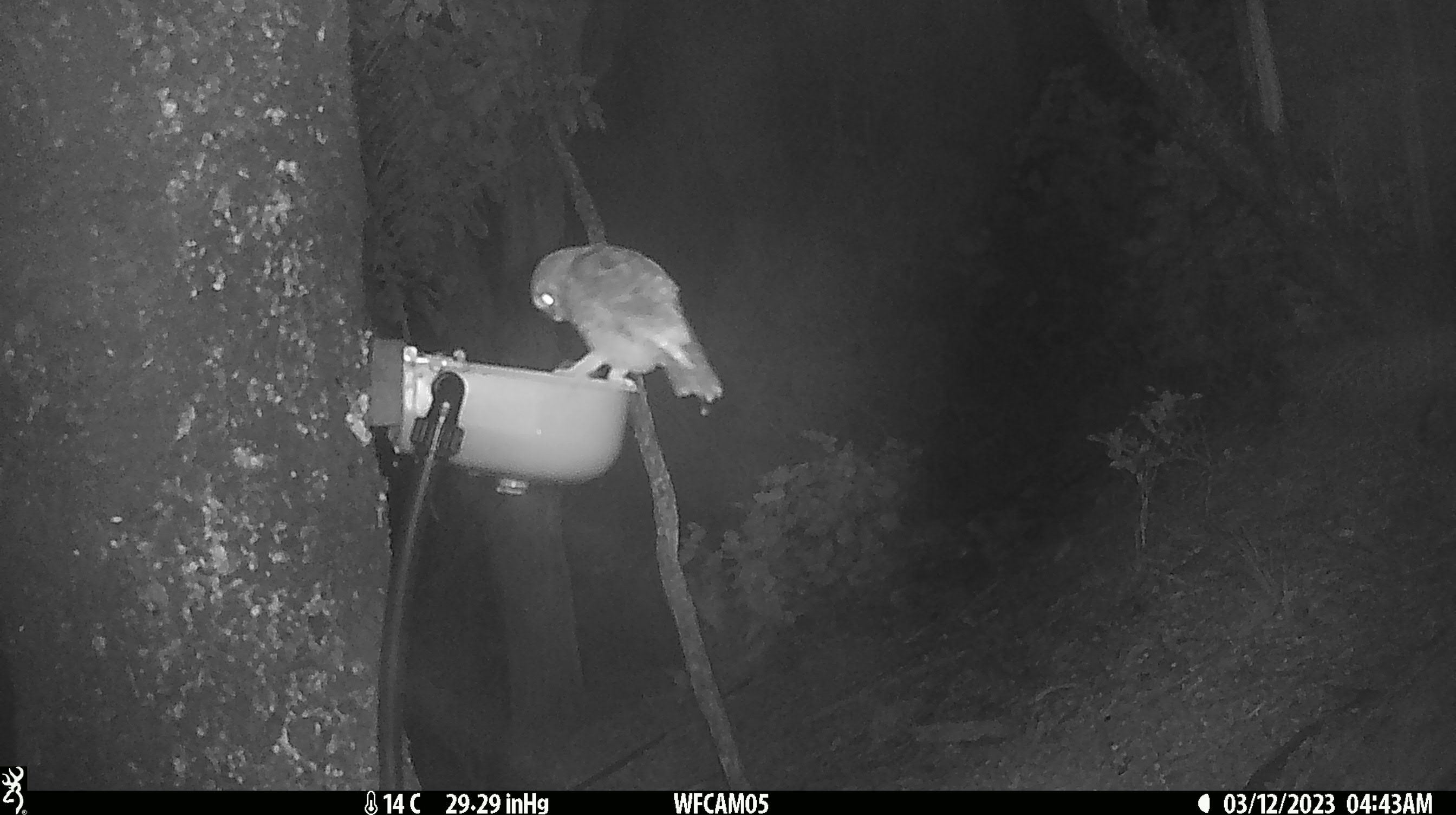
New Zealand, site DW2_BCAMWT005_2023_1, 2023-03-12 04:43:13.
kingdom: Animalia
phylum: Chordata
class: Aves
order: Strigiformes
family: Strigidae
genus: Ninox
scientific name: Ninox novaeseelandiae novaeseelandiae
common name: morepork